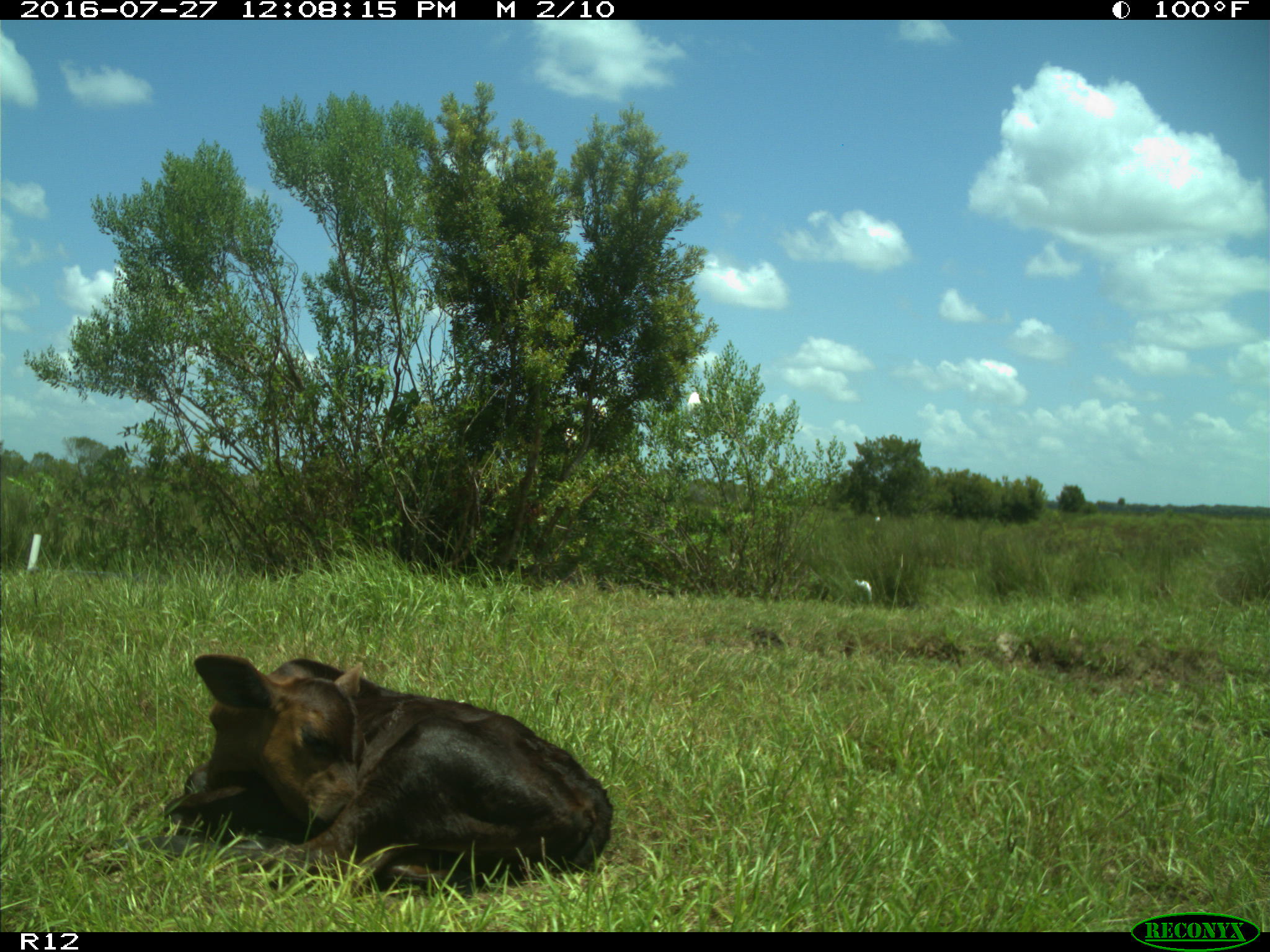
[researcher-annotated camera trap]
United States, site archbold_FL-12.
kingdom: Animalia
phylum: Chordata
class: Mammalia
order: Artiodactyla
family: Bovidae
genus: Bos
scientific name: Bos taurus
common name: domestic cow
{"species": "Bos taurus (domestic cow)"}